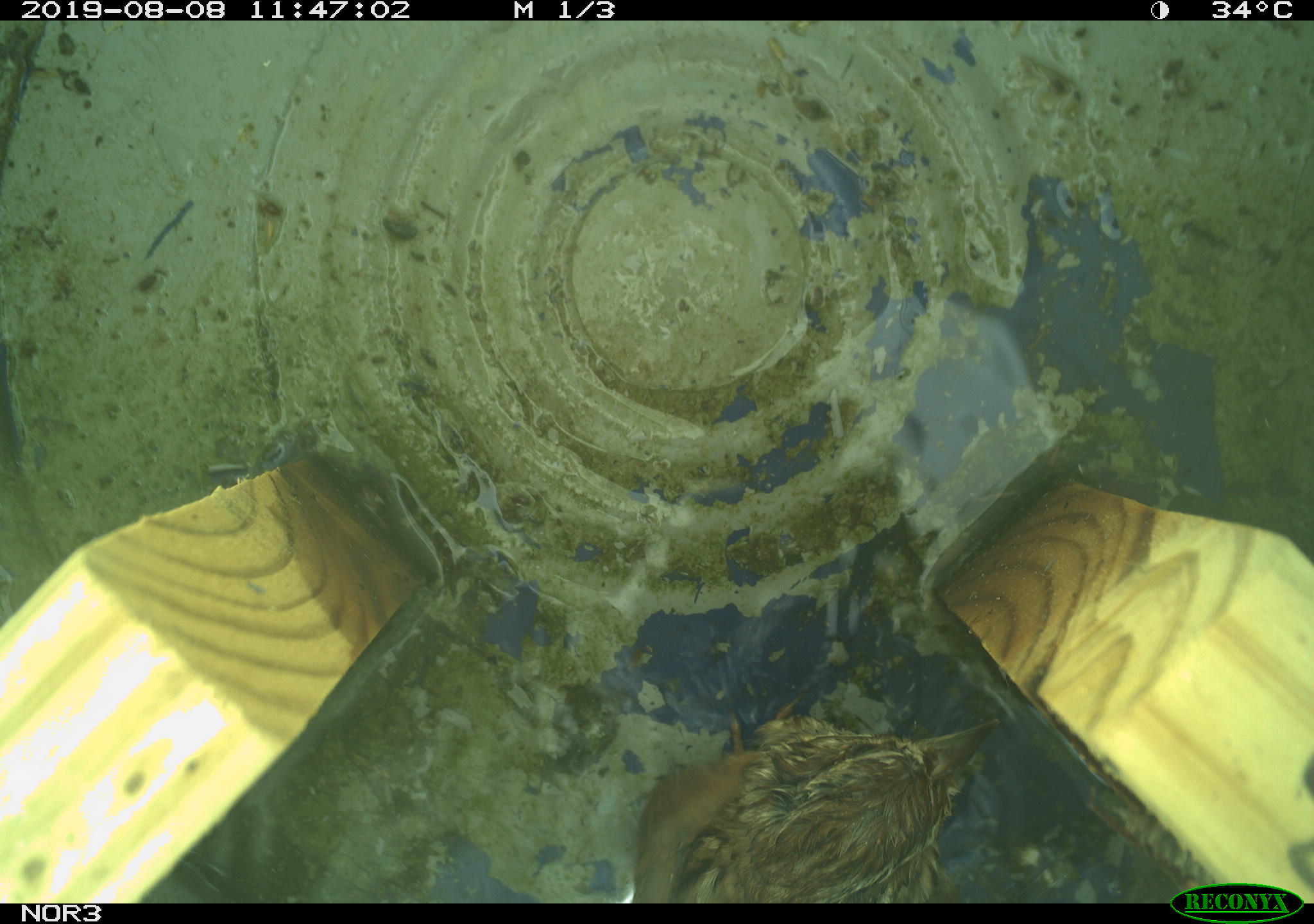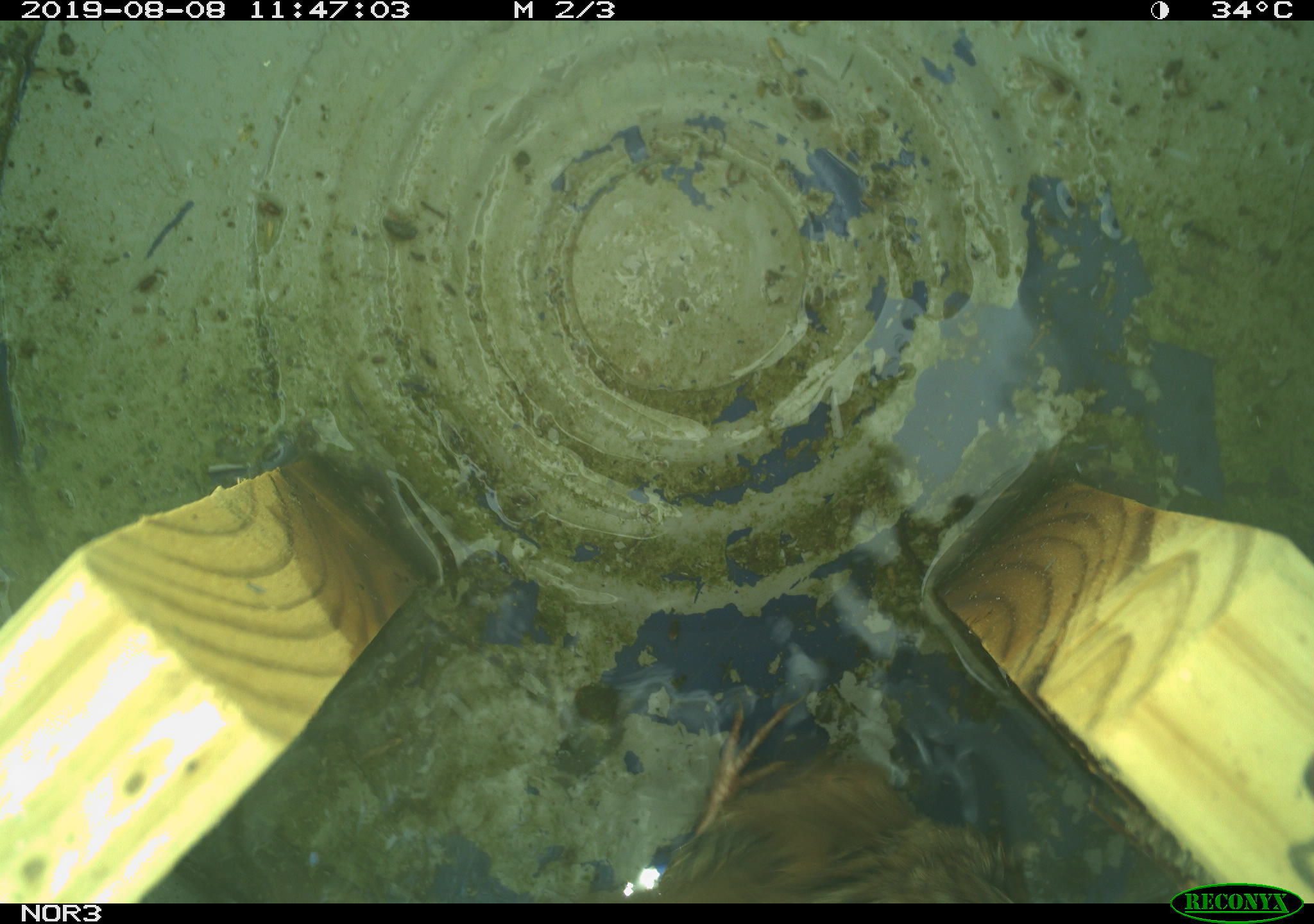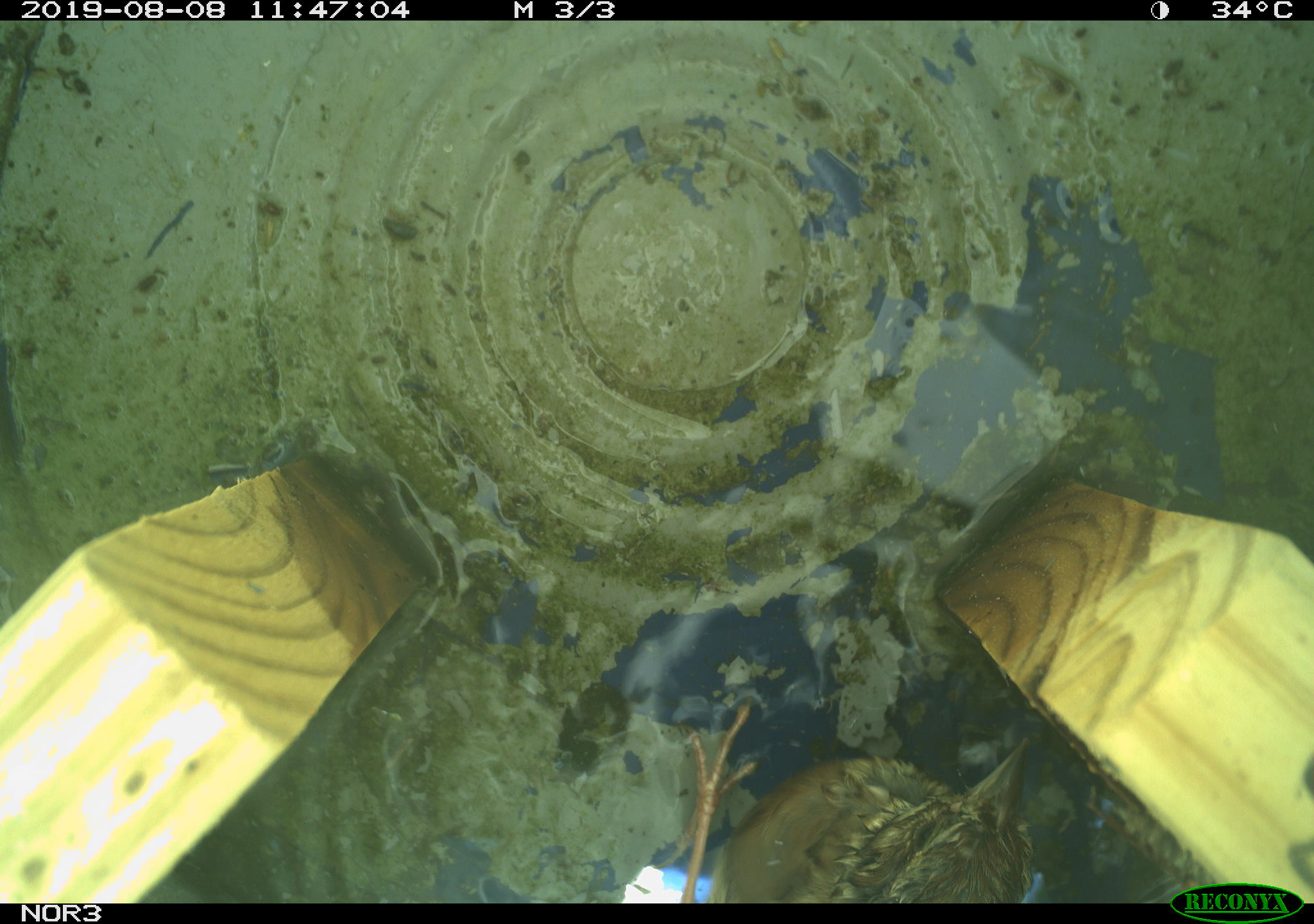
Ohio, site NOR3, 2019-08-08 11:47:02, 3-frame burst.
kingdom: Animalia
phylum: Chordata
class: Aves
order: Passeriformes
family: Passerellidae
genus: Melospiza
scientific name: Melospiza melodia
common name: song sparrow